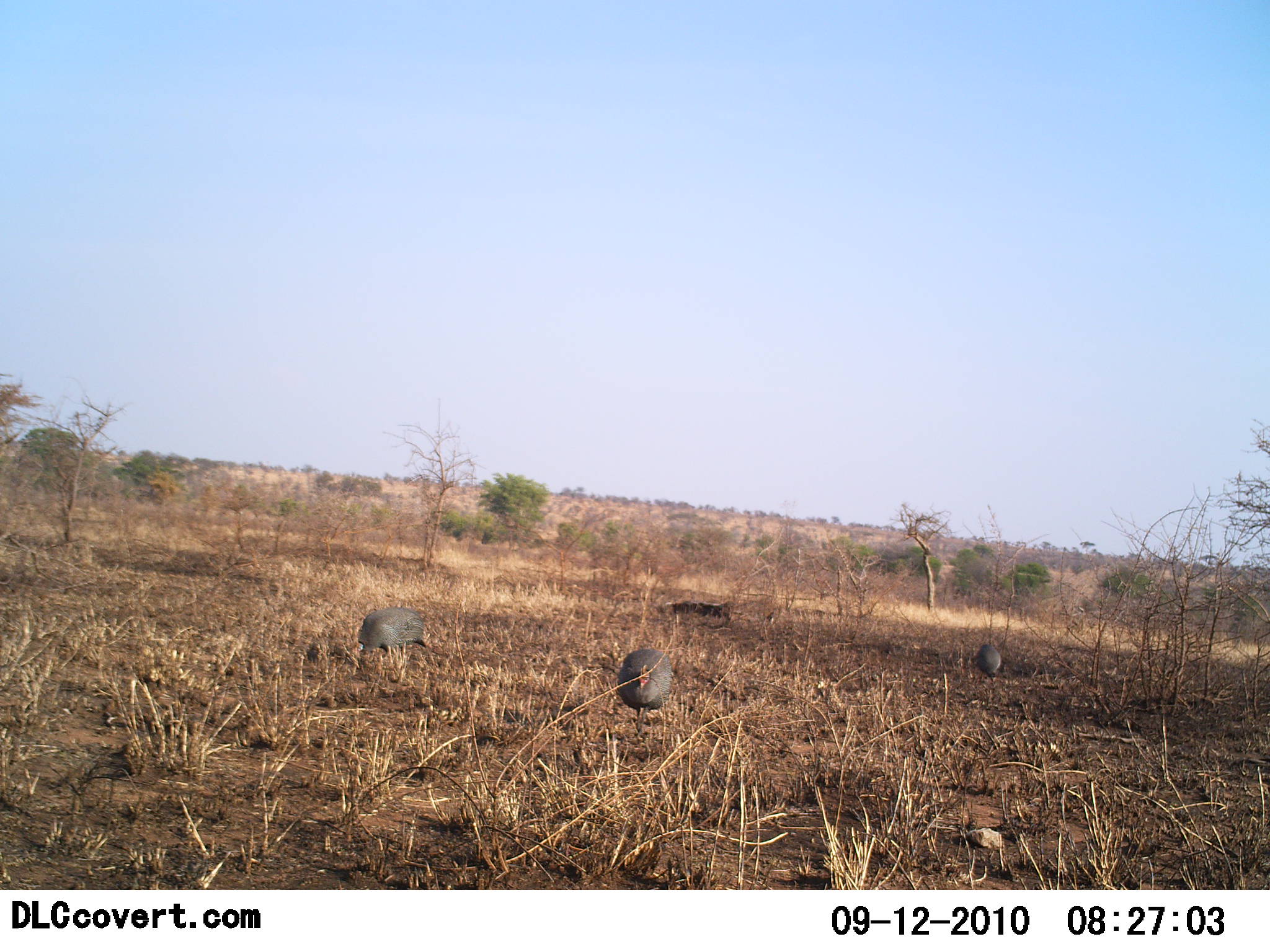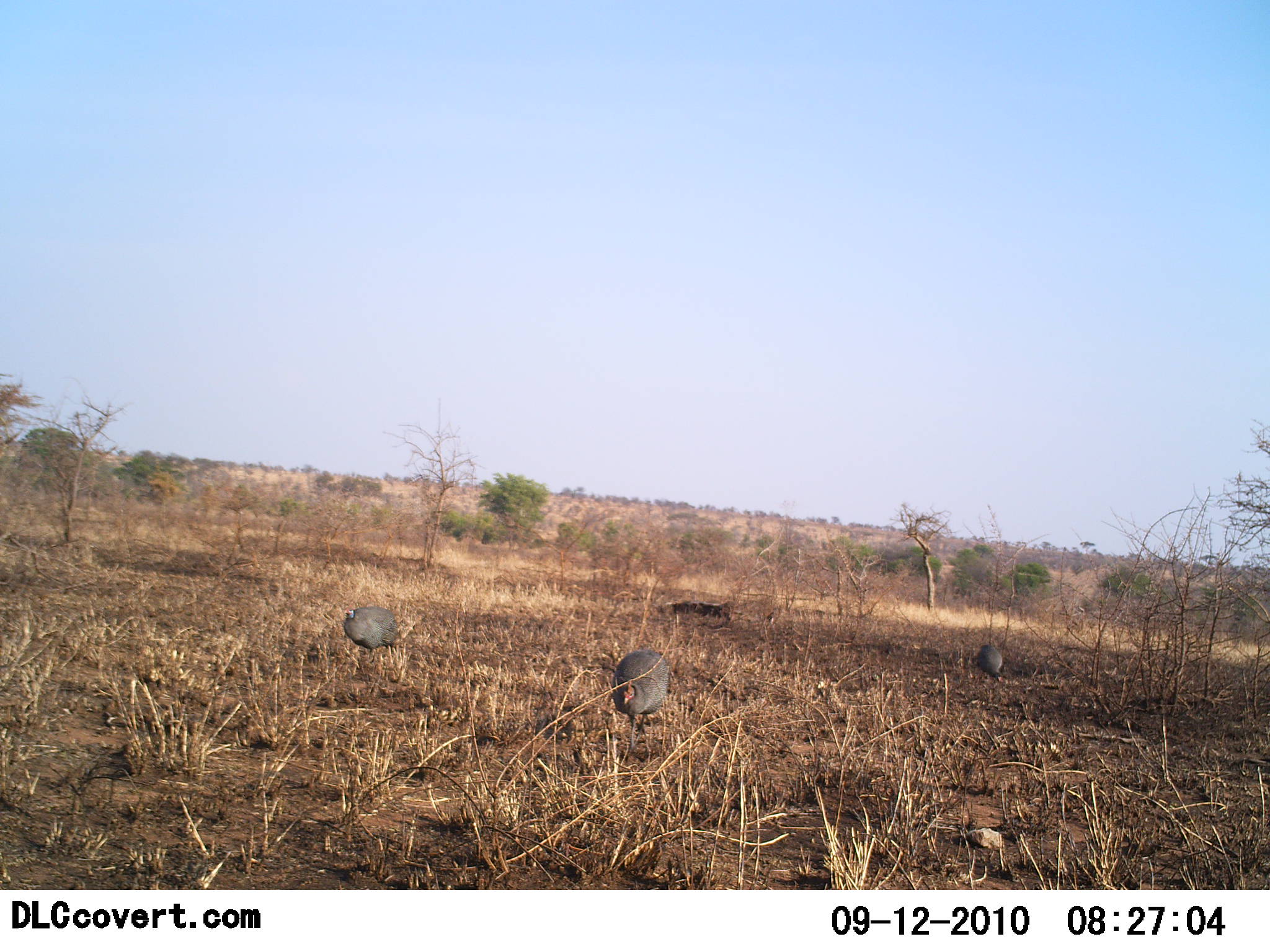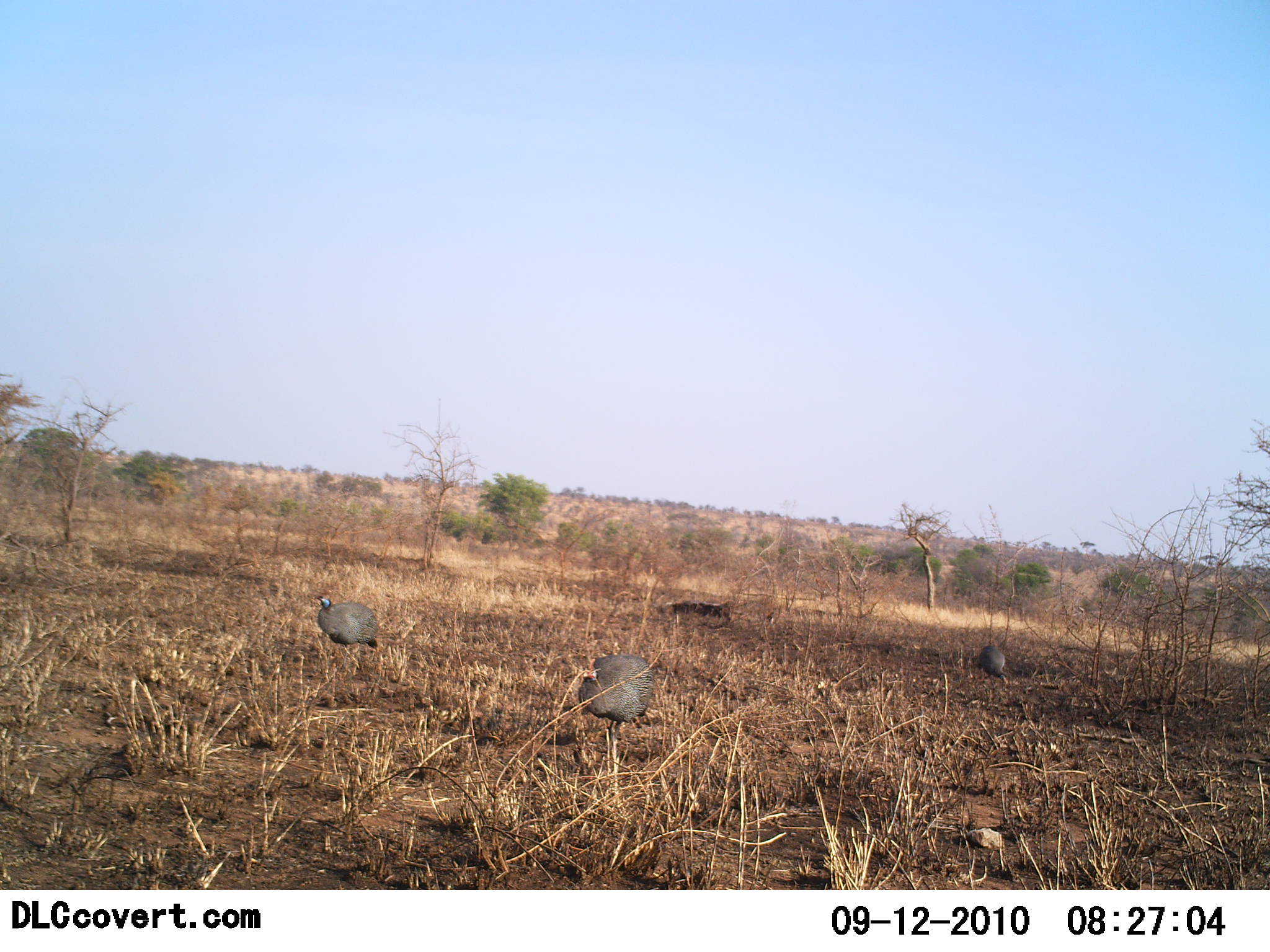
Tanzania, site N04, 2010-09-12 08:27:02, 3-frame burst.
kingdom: Animalia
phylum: Chordata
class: Aves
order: Galliformes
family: Numididae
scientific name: Numididae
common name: guinea fowl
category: guineafowl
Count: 3.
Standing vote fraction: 0%.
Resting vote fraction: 0%.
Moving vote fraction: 58%.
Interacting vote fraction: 0%.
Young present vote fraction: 0%.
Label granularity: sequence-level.